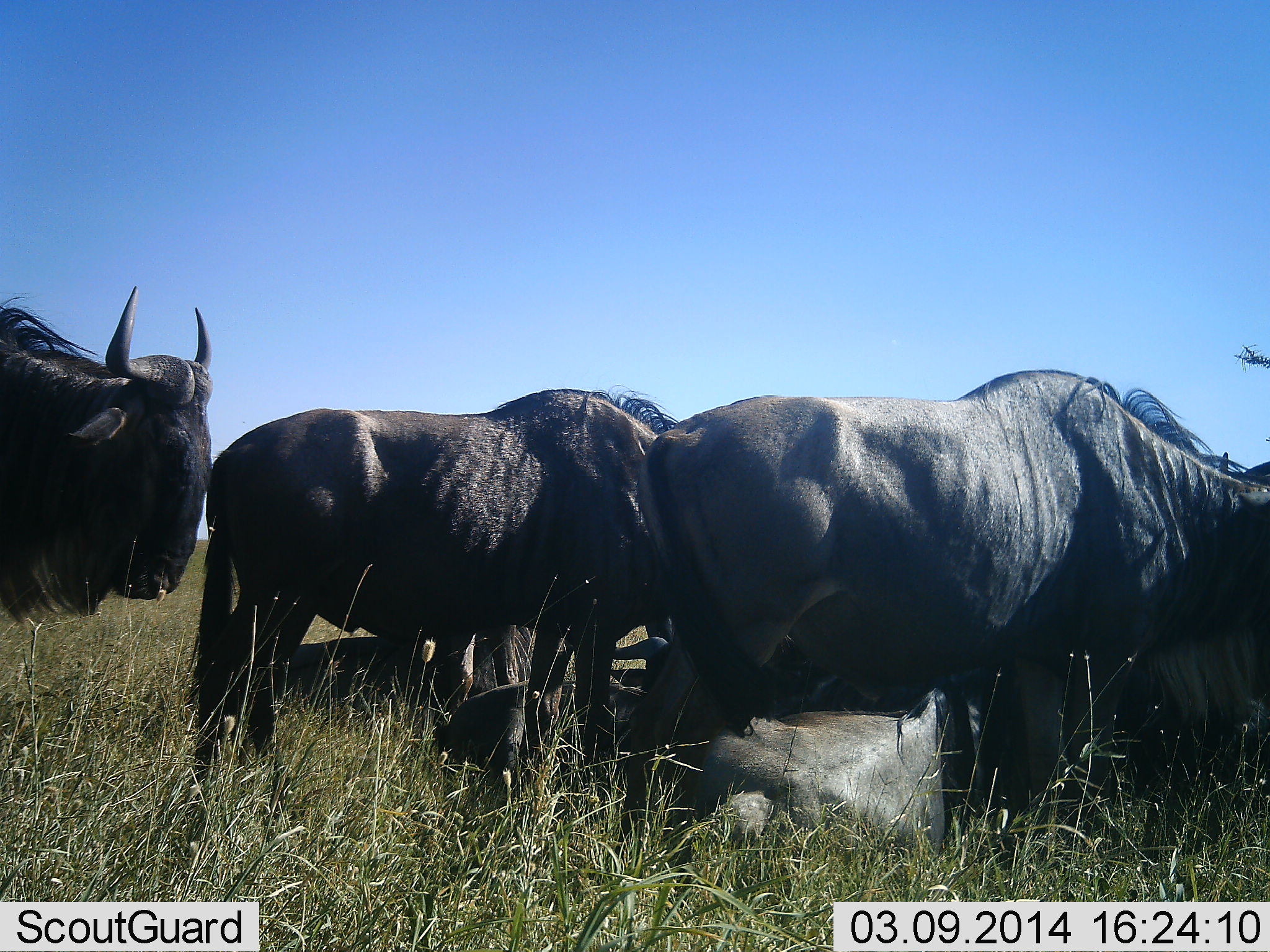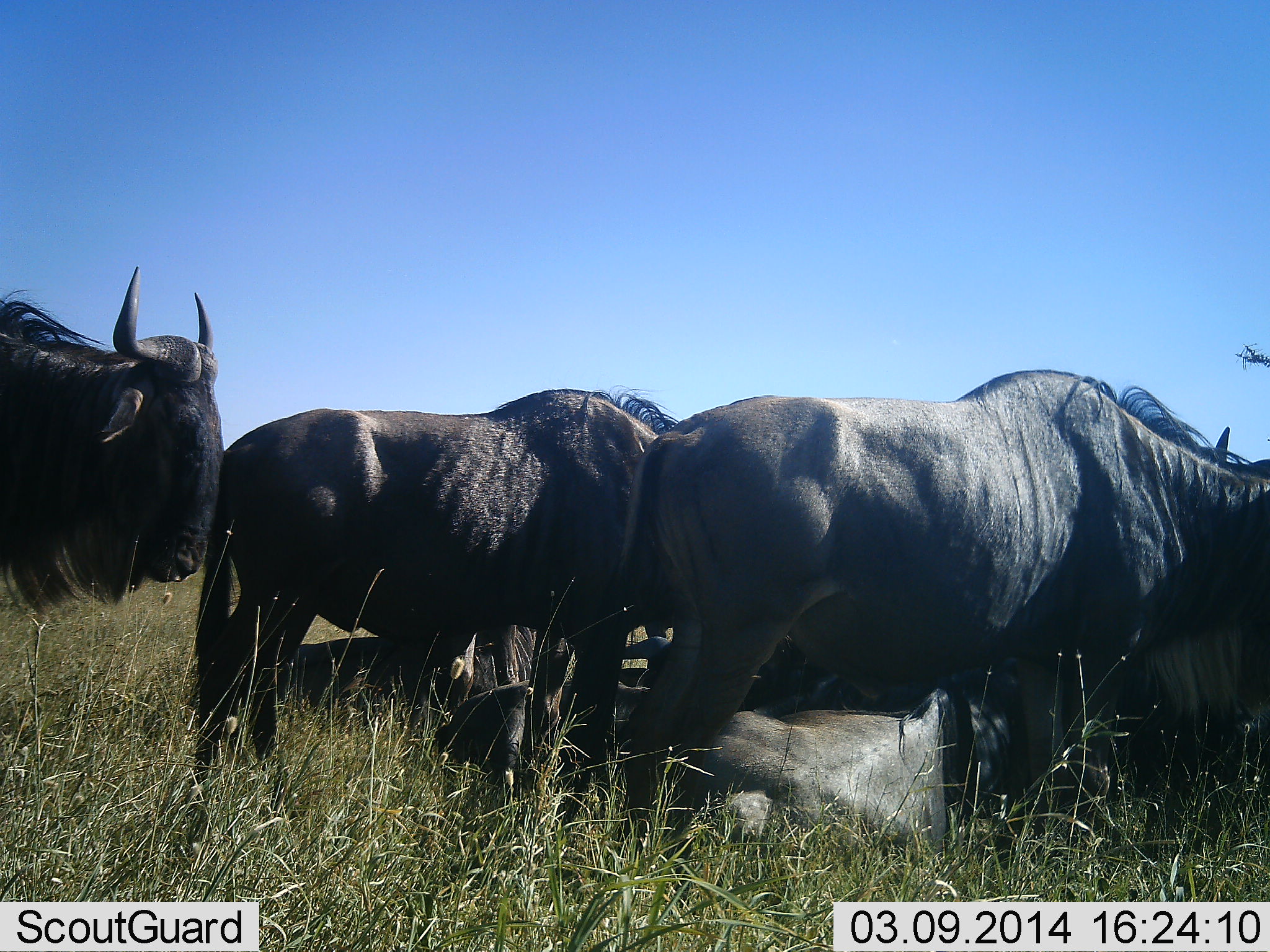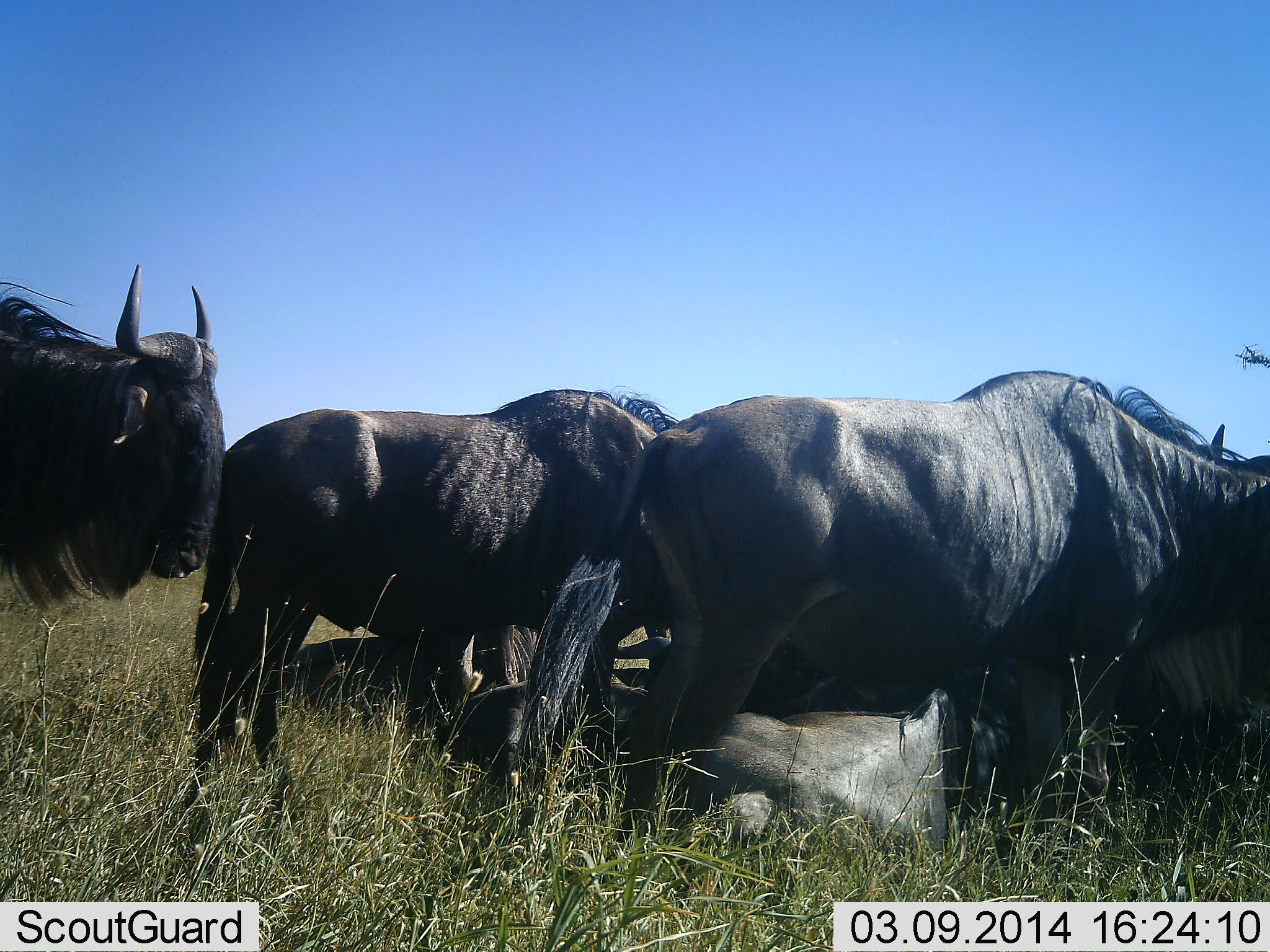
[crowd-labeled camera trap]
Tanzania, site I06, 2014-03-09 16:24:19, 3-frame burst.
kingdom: Animalia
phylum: Chordata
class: Mammalia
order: Artiodactyla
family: Bovidae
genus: Connochaetes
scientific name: Connochaetes taurinus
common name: blue wildebeest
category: wildebeest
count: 6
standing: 100%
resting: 82%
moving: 9%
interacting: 18%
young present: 9%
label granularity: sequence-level